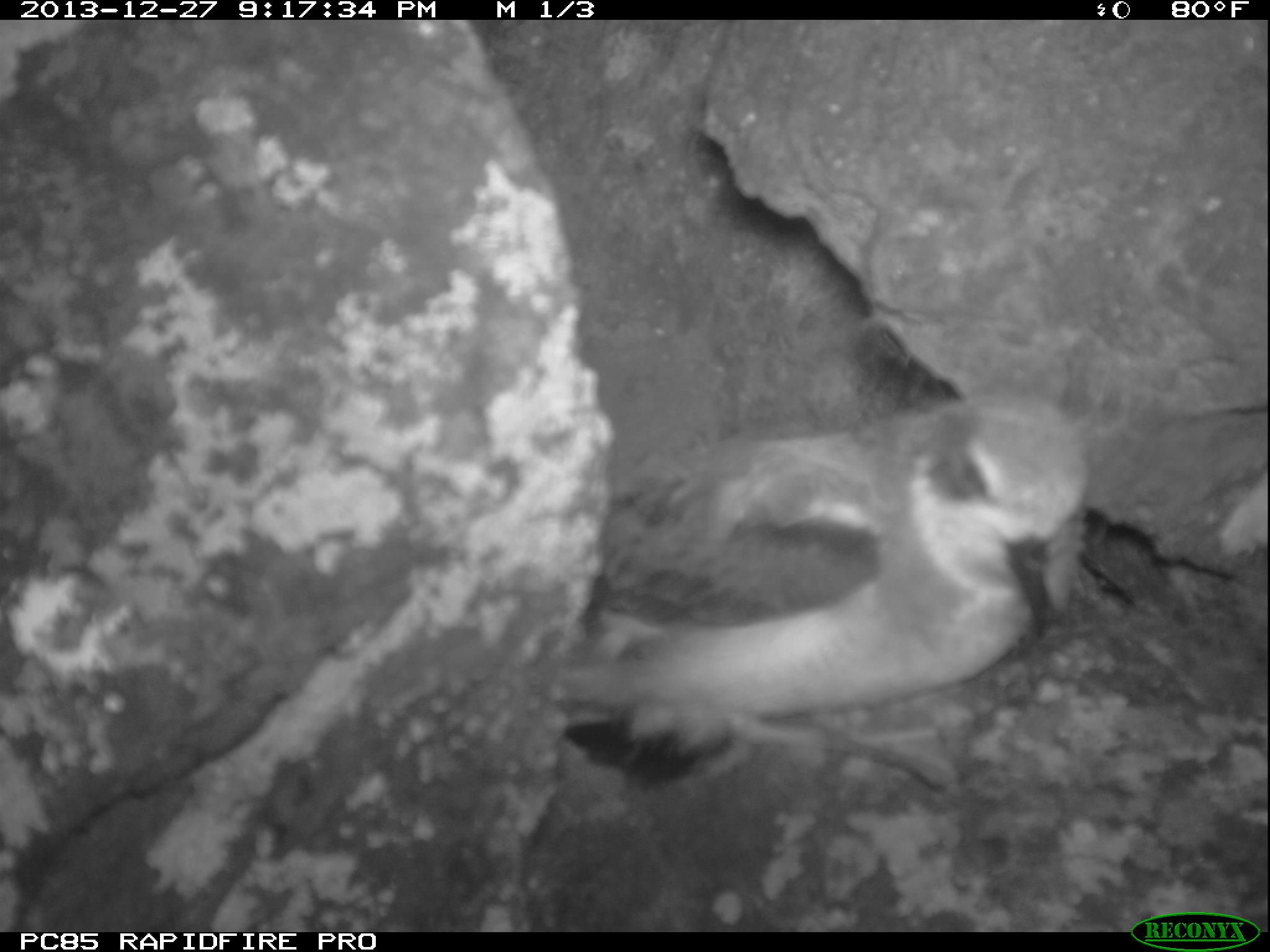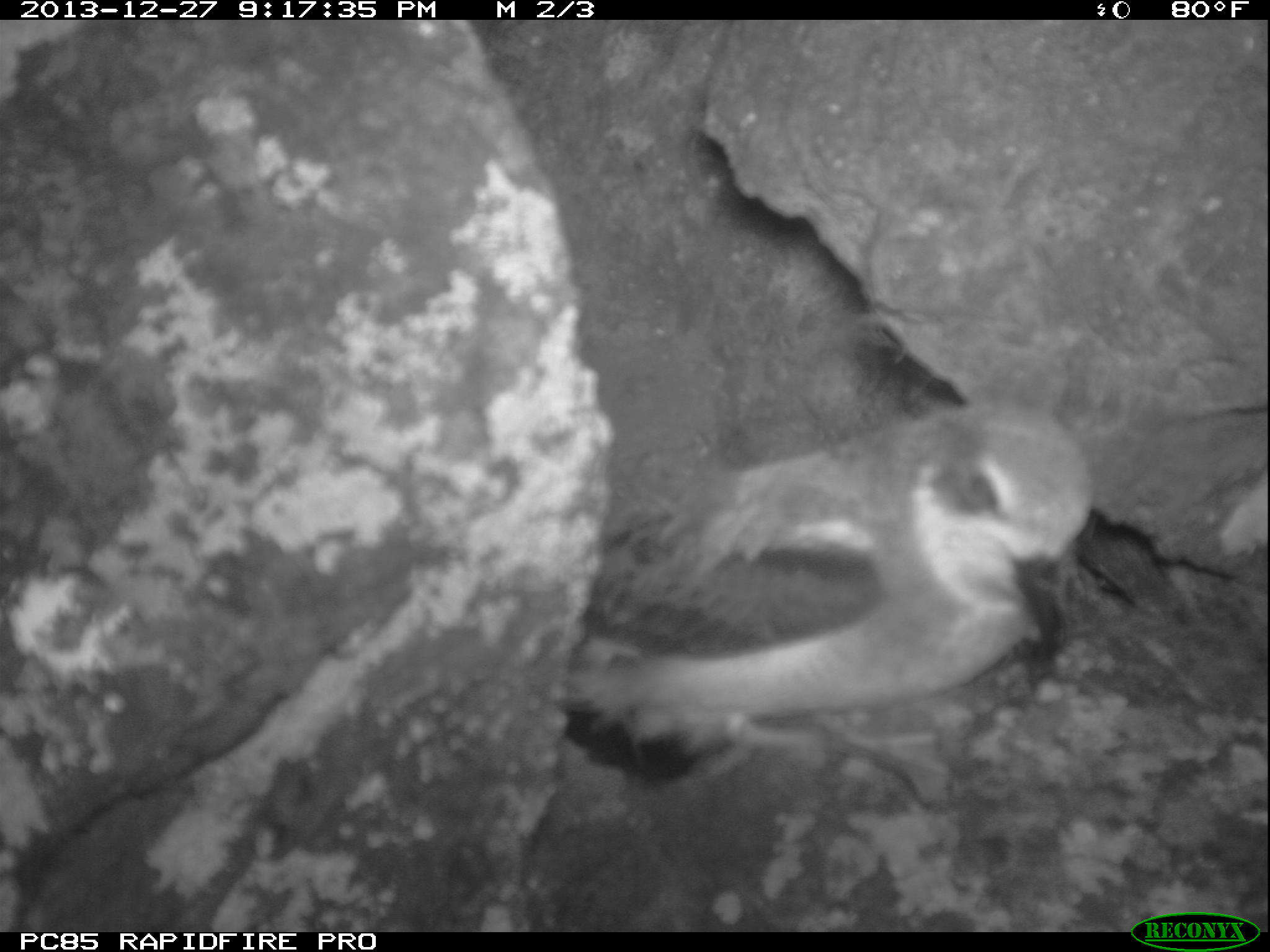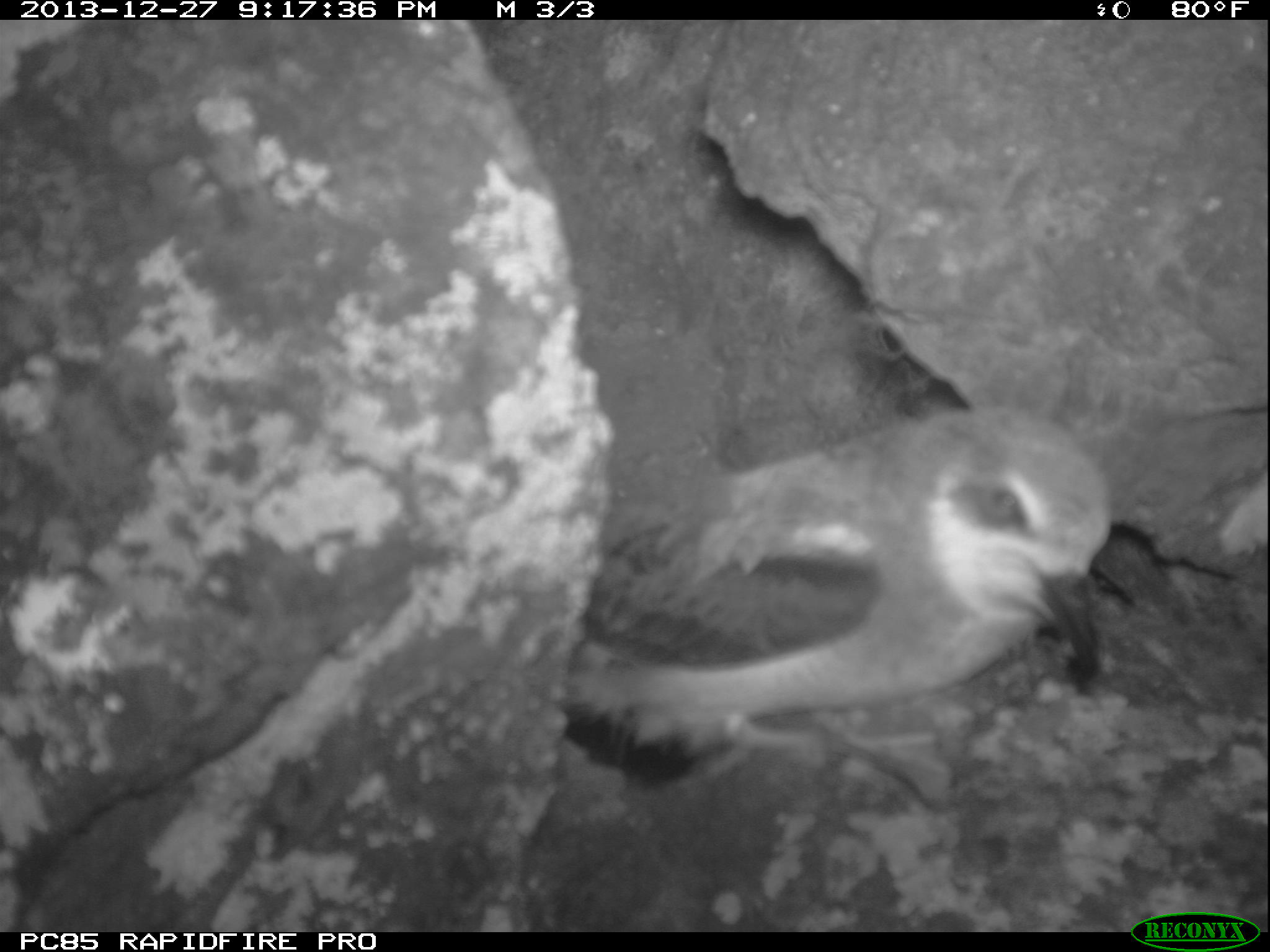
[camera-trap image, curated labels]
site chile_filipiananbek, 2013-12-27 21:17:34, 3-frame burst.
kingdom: Animalia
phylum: Chordata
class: Aves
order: Procellariiformes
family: Procellariidae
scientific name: Procellariidae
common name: petrel chick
Petrel chick (Procellariidae).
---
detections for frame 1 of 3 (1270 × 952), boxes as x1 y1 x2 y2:
petrel chick: 546 363 1085 798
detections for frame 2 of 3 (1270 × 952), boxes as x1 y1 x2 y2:
petrel chick: 543 392 1098 783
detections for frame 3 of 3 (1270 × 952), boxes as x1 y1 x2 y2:
petrel chick: 535 394 1115 793